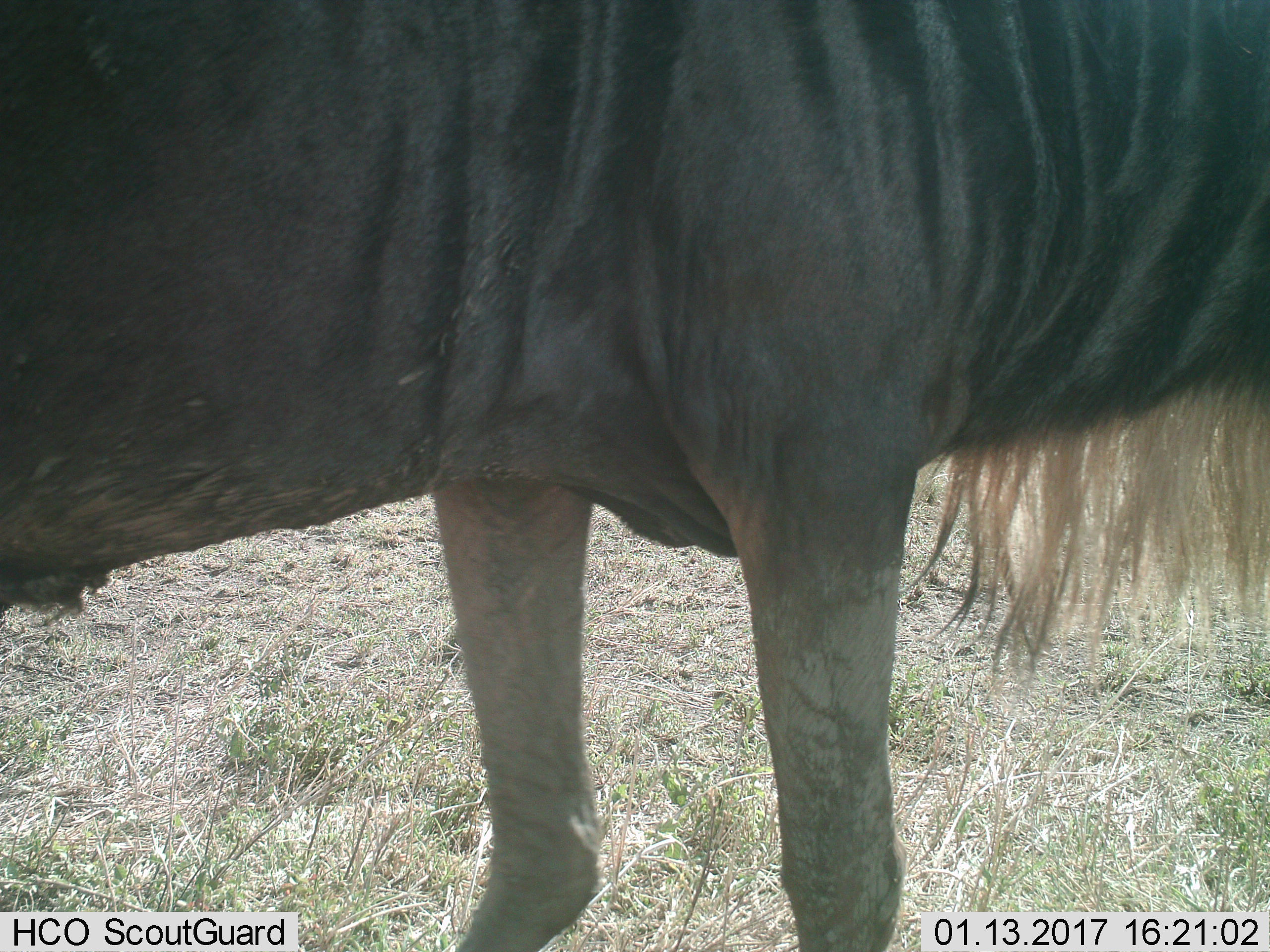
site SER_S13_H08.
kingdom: Animalia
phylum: Chordata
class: Mammalia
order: Artiodactyla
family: Bovidae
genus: Connochaetes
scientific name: Connochaetes taurinus taurinus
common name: blue wildebeest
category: wildebeestblue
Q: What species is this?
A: Wildebeestblue (blue wildebeest) (Connochaetes taurinus taurinus).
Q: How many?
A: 1.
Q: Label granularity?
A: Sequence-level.